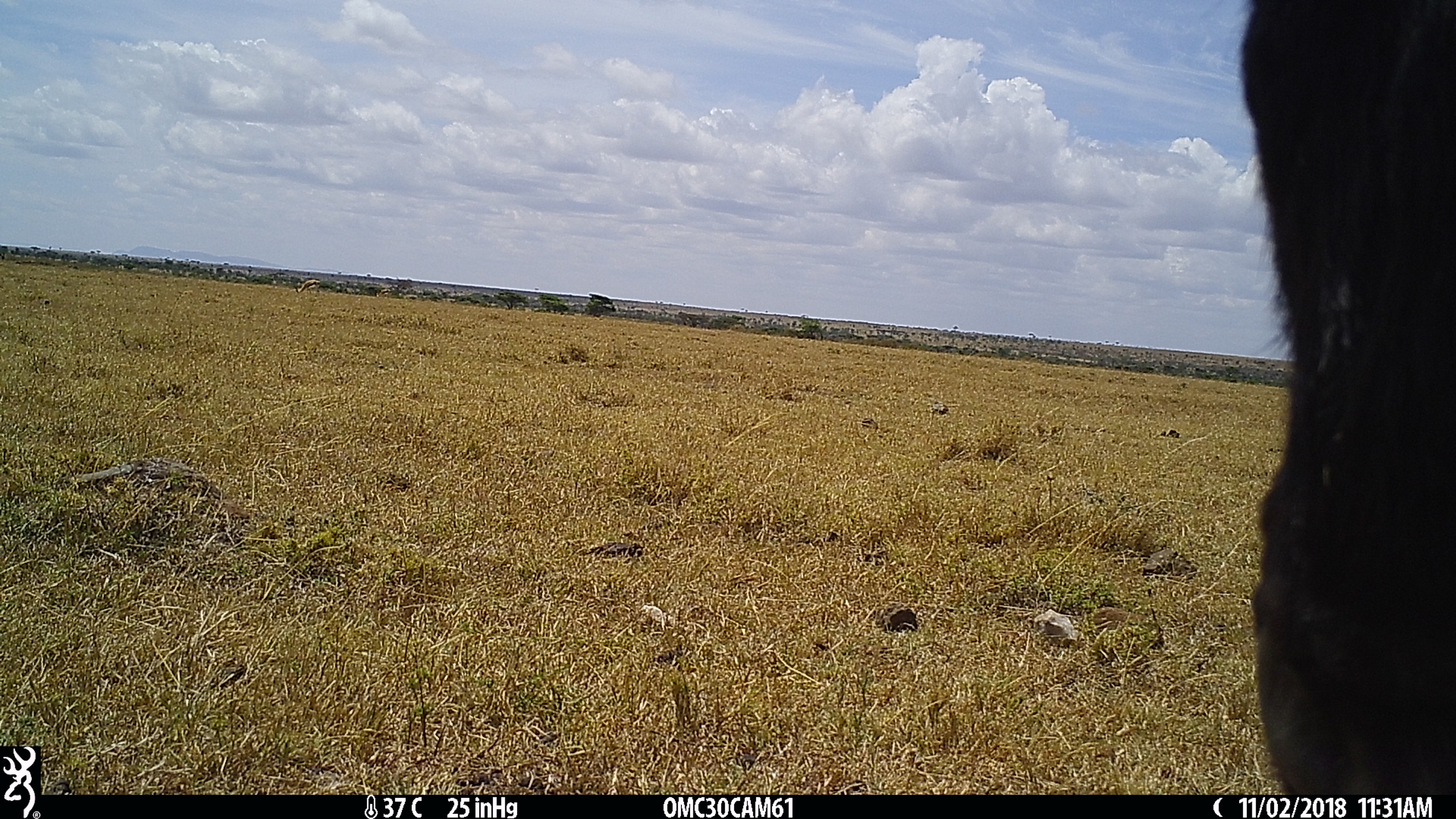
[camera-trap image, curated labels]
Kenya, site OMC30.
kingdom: Animalia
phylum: Chordata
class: Mammalia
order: Artiodactyla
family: Bovidae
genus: Connochaetes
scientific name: Connochaetes taurinus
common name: blue wildebeest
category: wildebeest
Wildebeest (blue wildebeest) (Connochaetes taurinus).